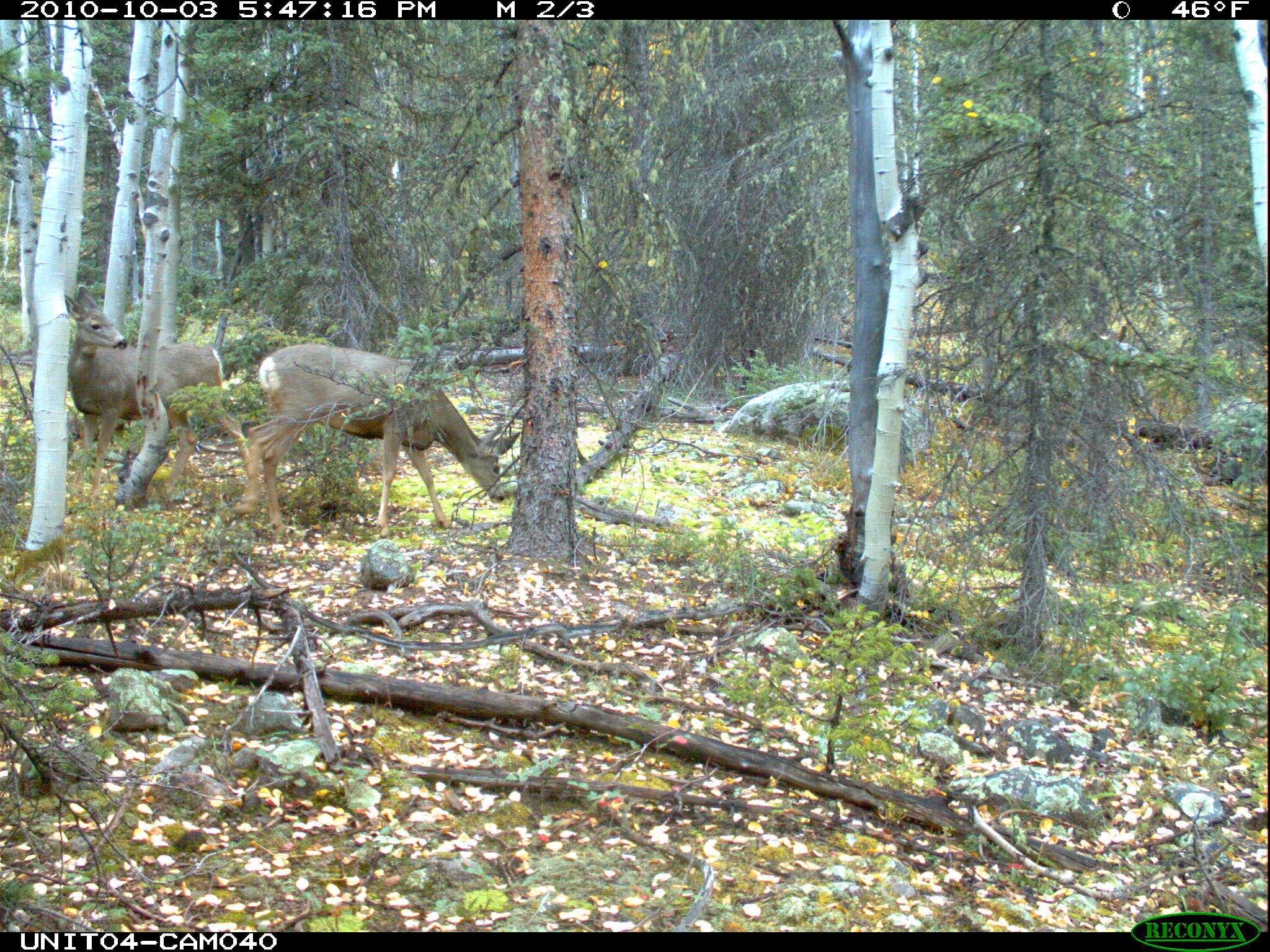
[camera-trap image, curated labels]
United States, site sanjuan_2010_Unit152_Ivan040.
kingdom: Animalia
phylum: Chordata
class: Mammalia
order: Artiodactyla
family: Cervidae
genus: Odocoileus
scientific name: Odocoileus hemionus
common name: mule deer